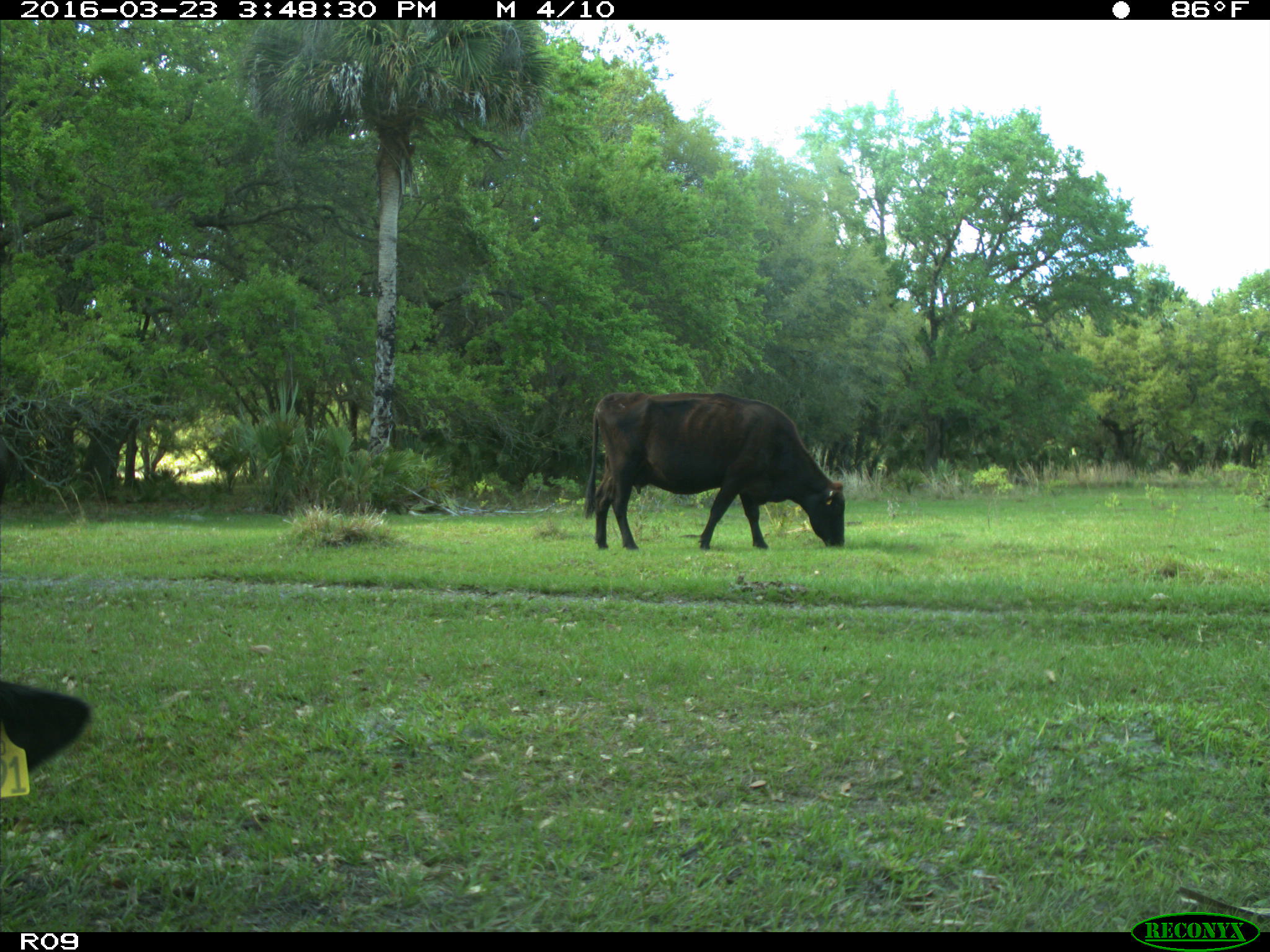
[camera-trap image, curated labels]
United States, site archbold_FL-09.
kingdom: Animalia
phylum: Chordata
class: Mammalia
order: Artiodactyla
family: Bovidae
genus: Bos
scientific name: Bos taurus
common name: domestic cow